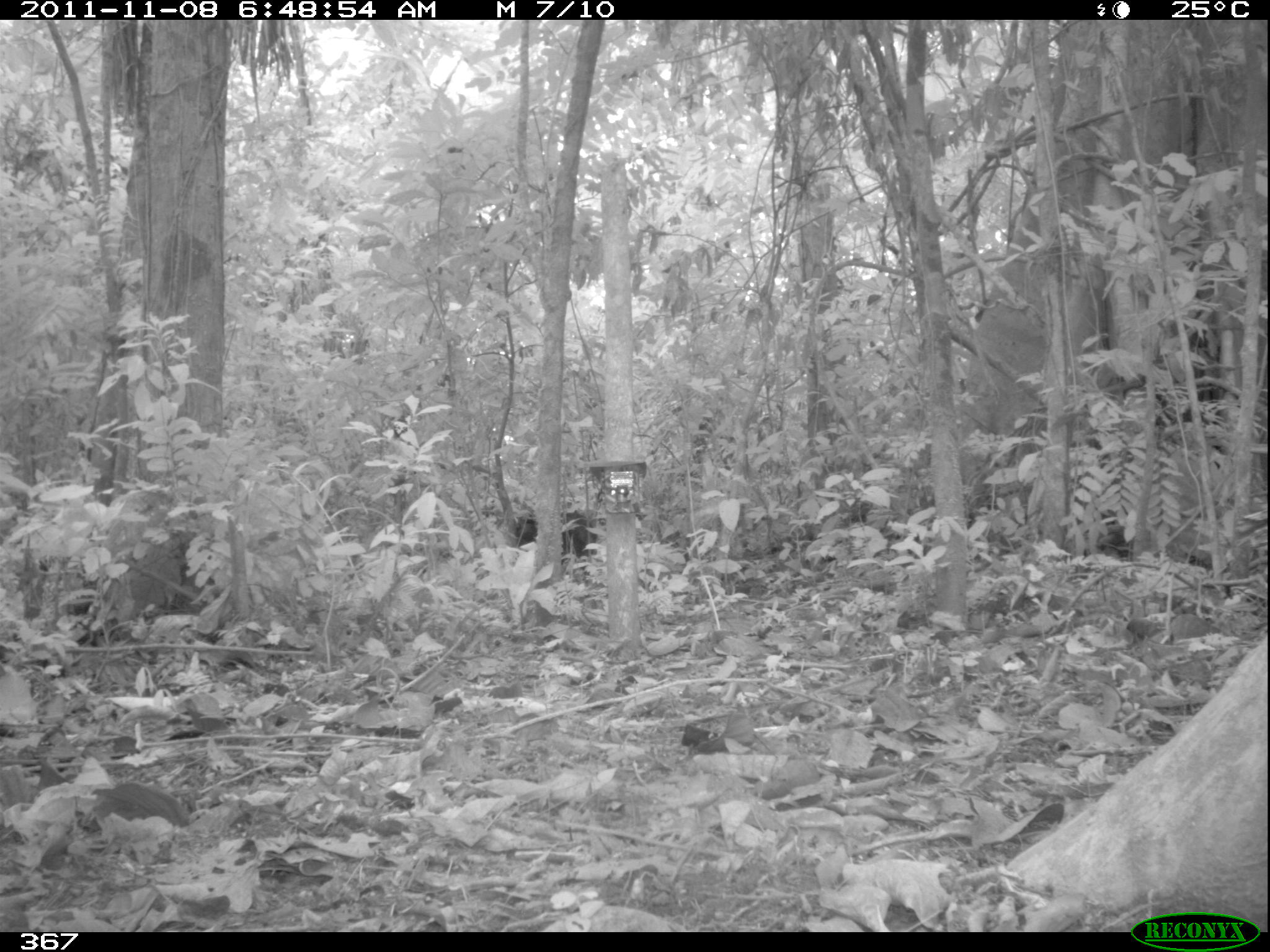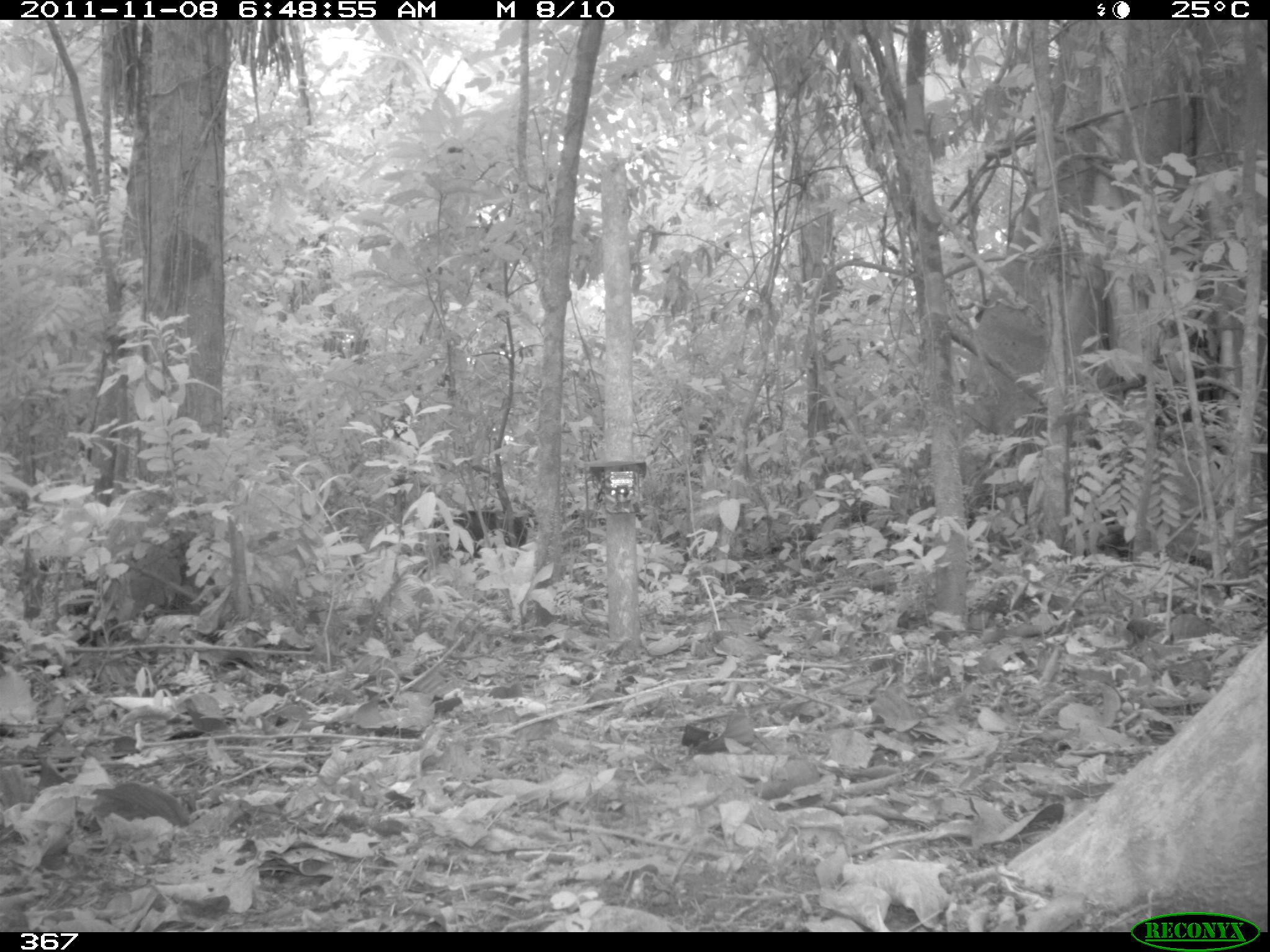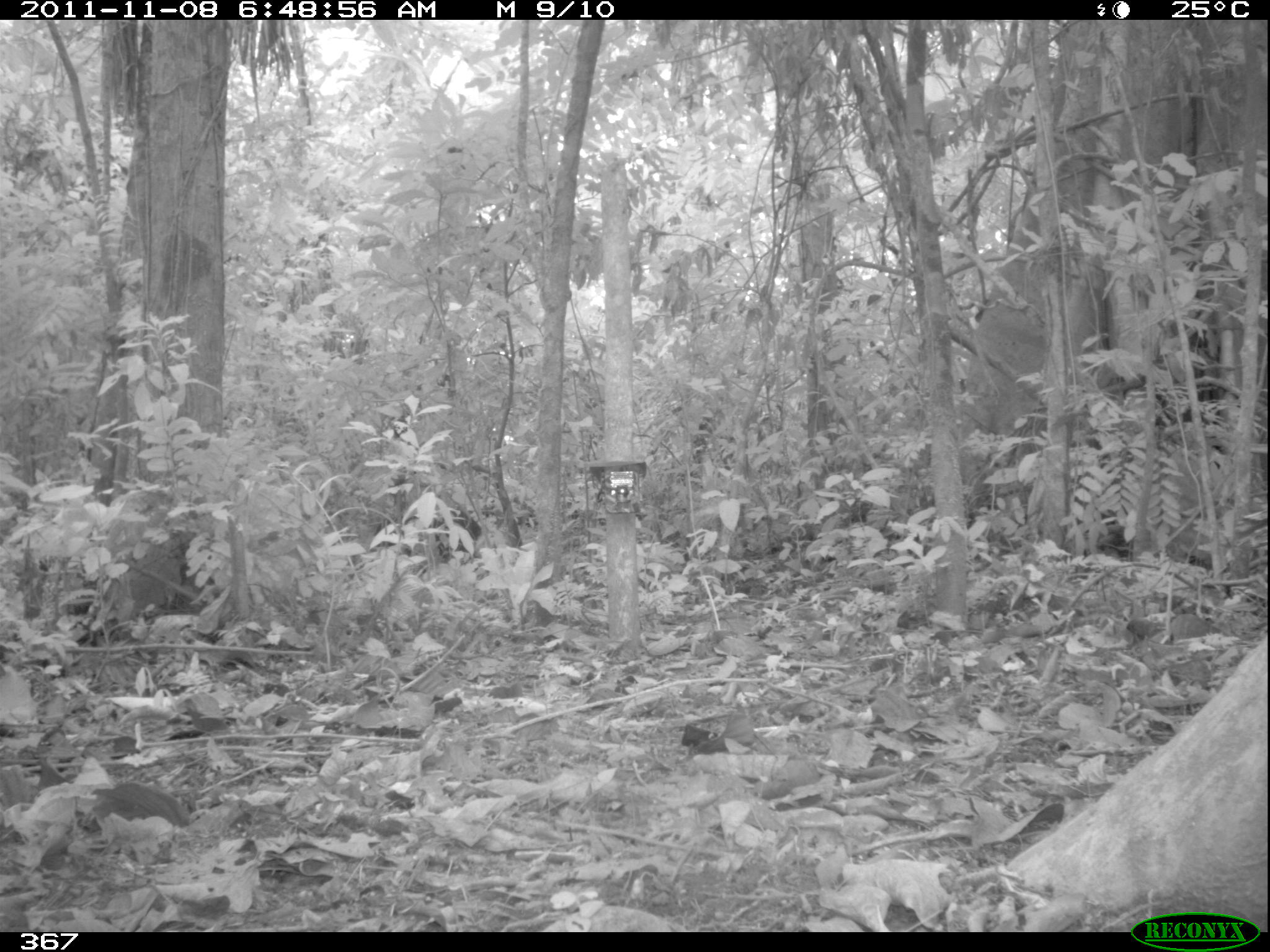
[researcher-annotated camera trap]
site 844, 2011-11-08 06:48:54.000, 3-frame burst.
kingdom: Animalia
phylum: Chordata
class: Mammalia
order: Artiodactyla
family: Tayassuidae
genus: Tayassu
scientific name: Tayassu pecari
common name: white-lipped peccary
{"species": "Tayassu pecari (white-lipped peccary)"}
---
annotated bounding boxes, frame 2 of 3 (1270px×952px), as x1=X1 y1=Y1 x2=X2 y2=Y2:
tayassu pecari: x1=431 y1=508 x2=527 y2=562